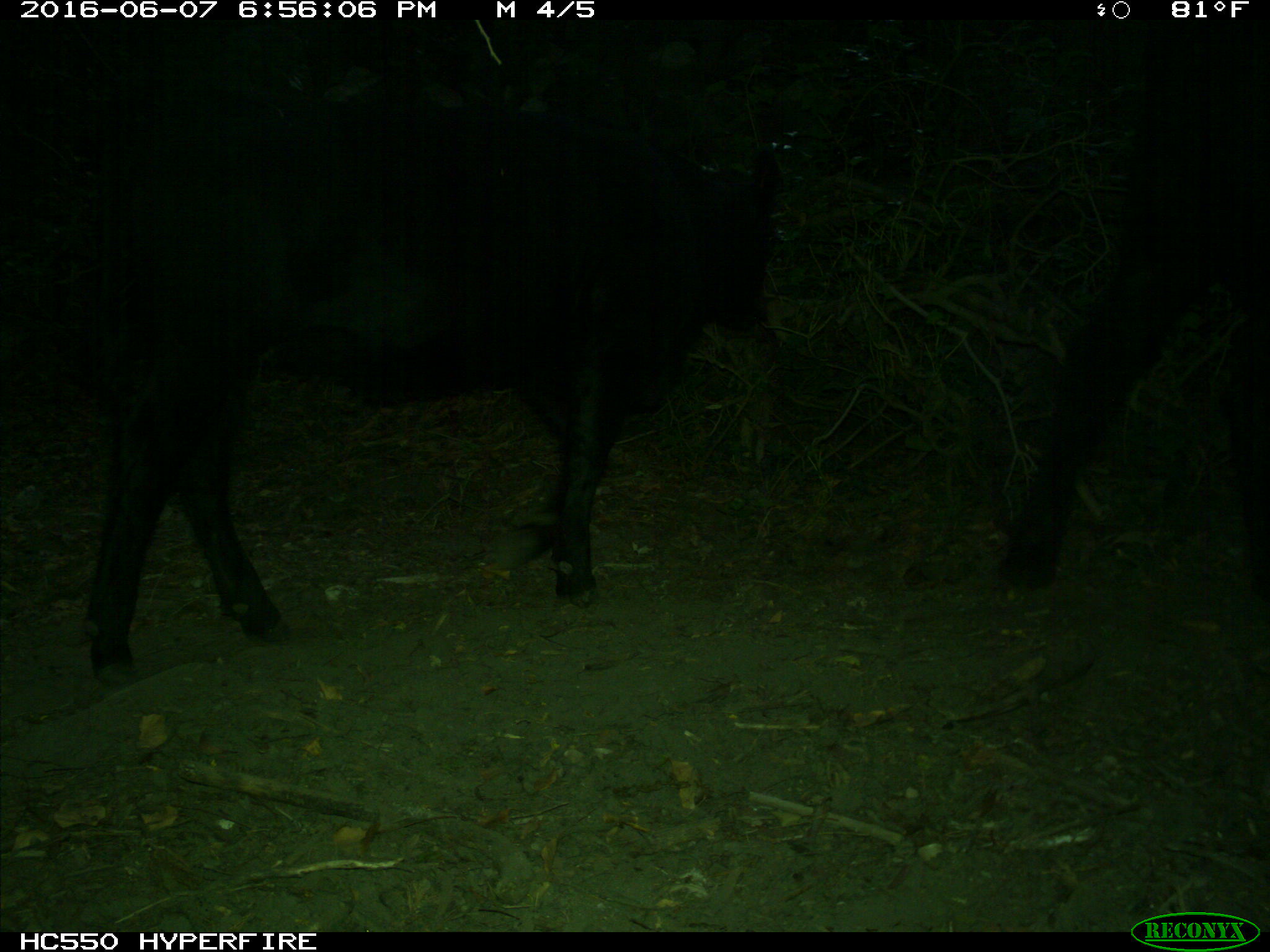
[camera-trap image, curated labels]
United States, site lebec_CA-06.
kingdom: Animalia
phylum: Chordata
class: Mammalia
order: Artiodactyla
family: Bovidae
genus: Bos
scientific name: Bos taurus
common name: domestic cow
Bos taurus (domestic cow).